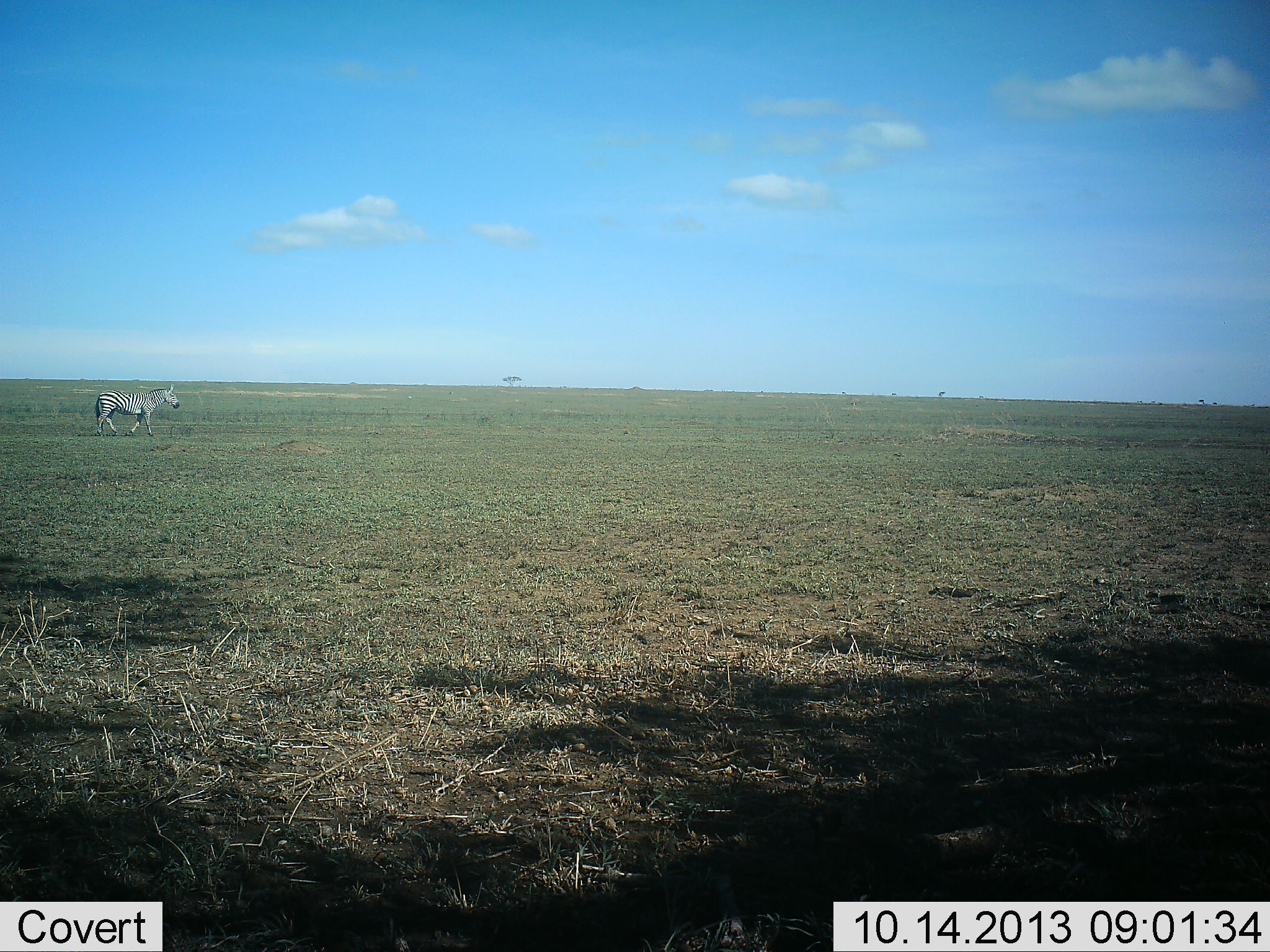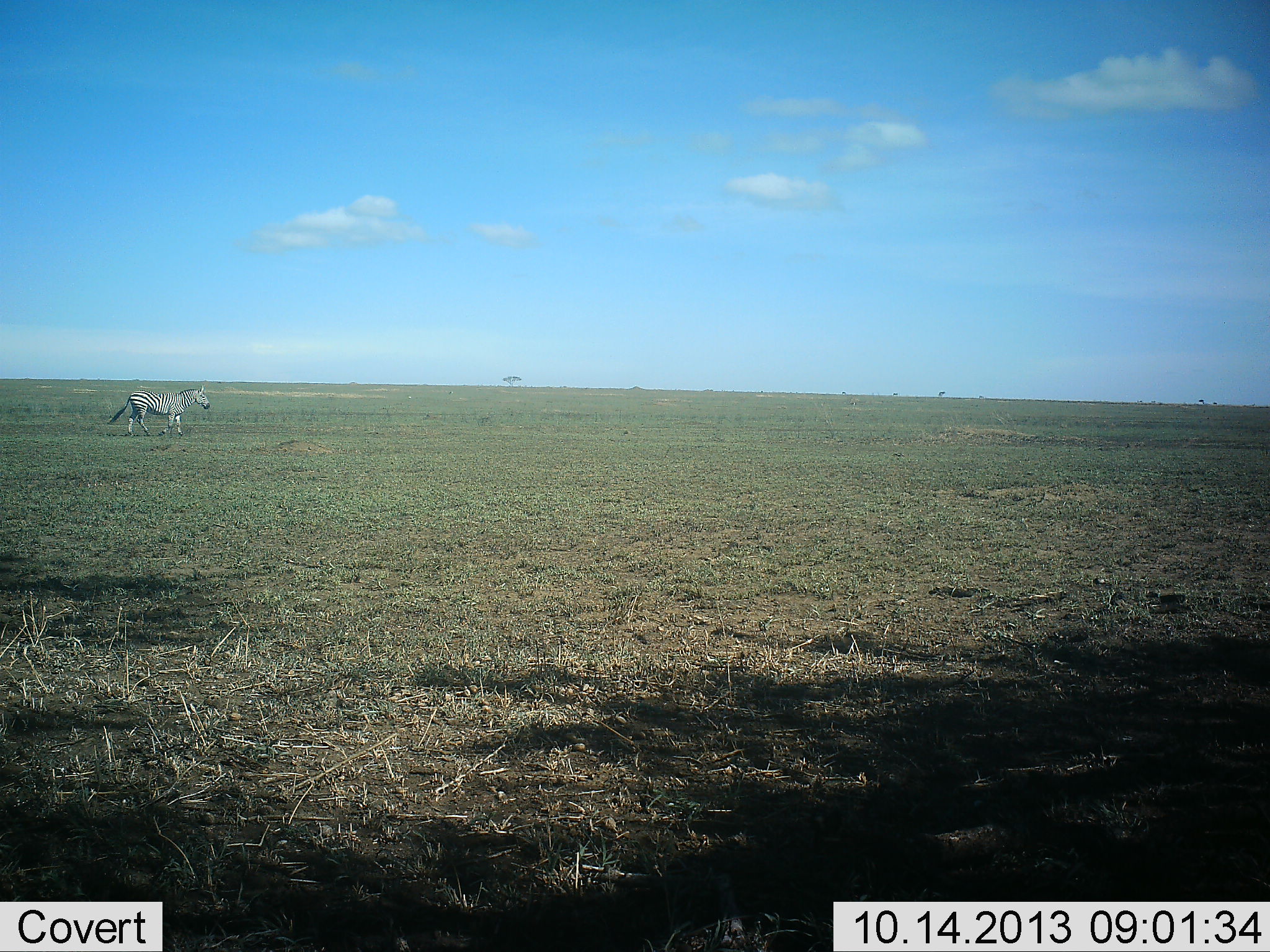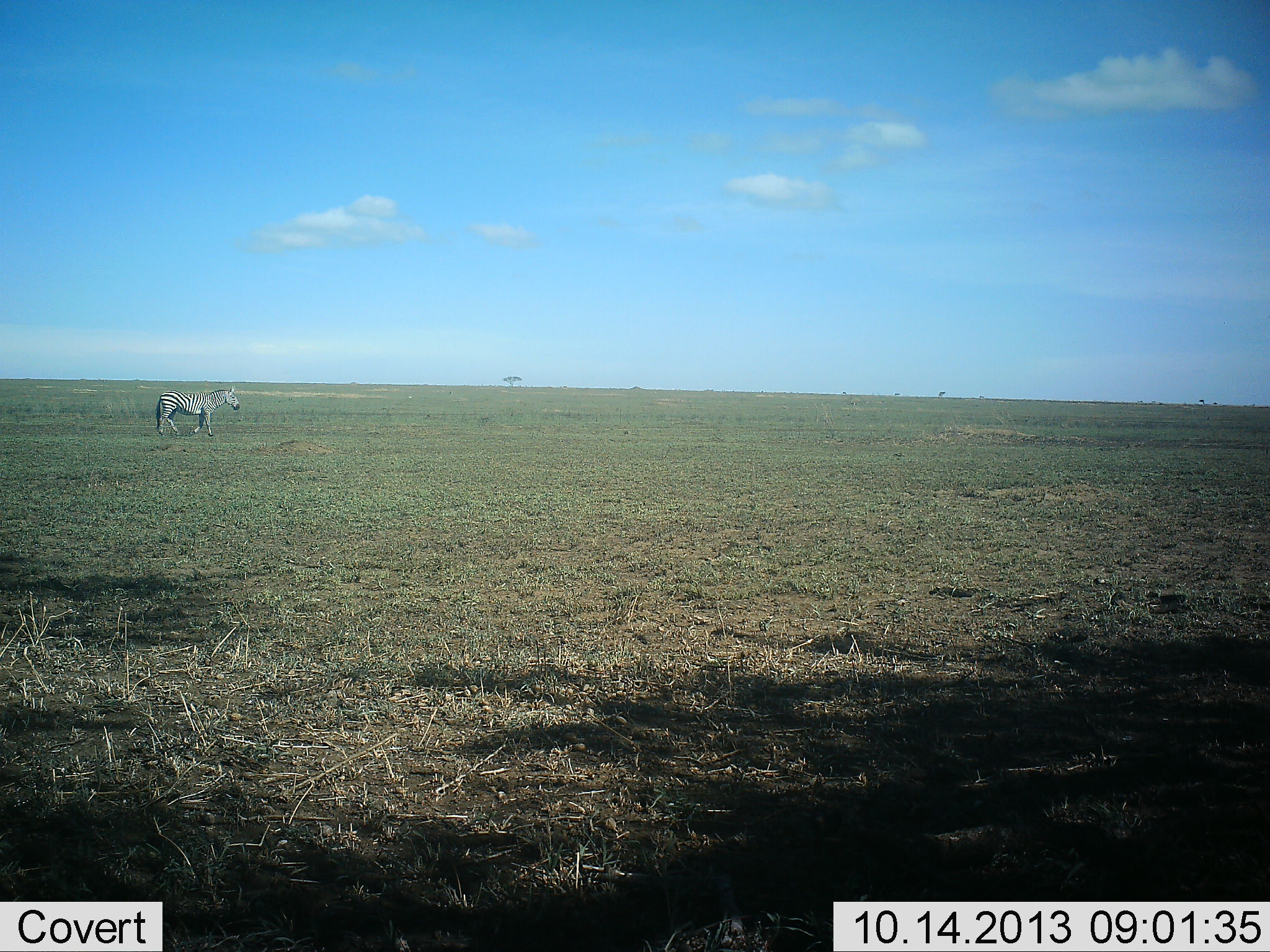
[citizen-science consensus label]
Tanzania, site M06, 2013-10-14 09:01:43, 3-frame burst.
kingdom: Animalia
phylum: Chordata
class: Mammalia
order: Perissodactyla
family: Equidae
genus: Equus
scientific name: Equus quagga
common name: plains zebra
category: zebra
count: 1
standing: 10%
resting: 0%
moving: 90%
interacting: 0%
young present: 0%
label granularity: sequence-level